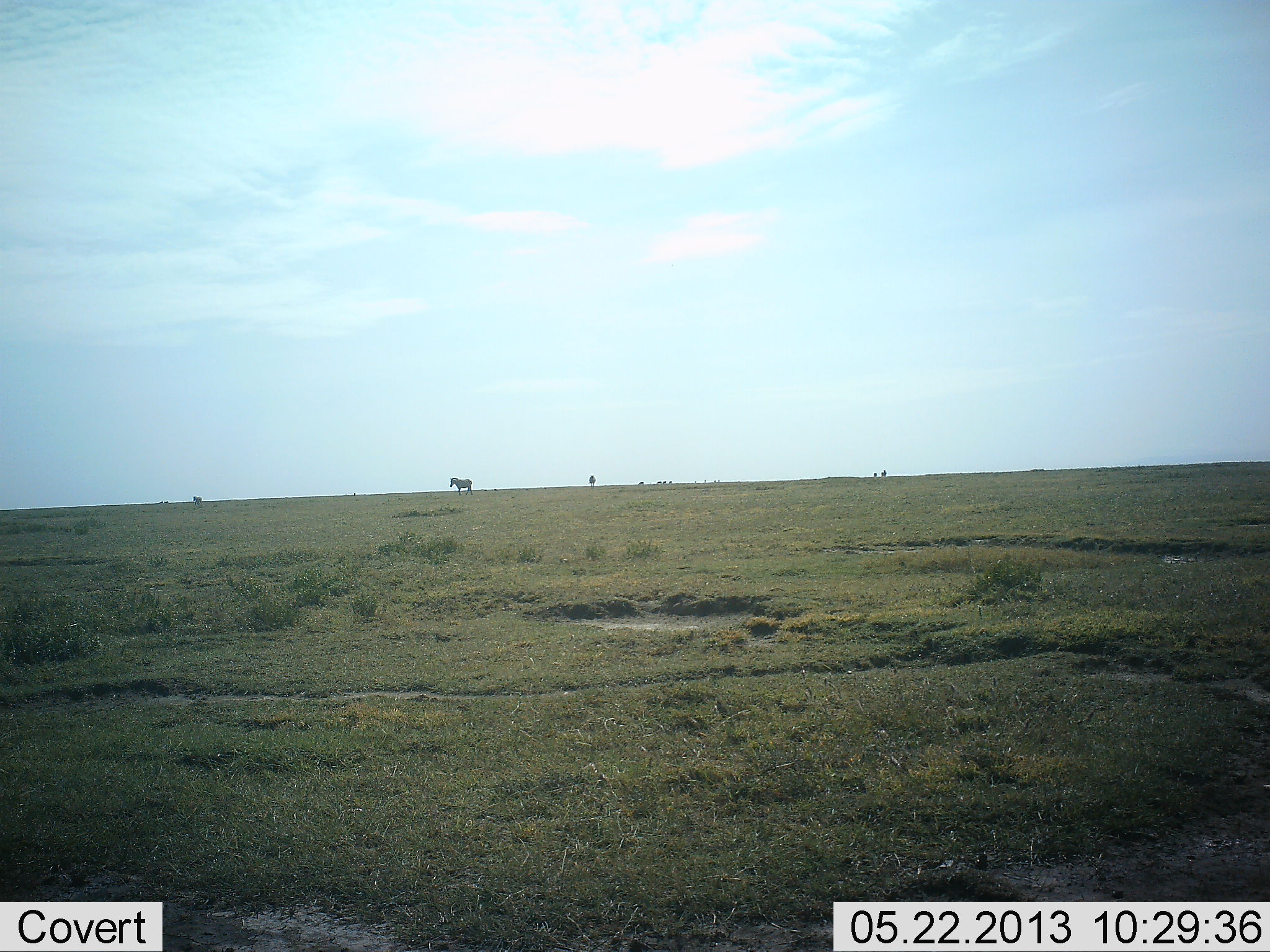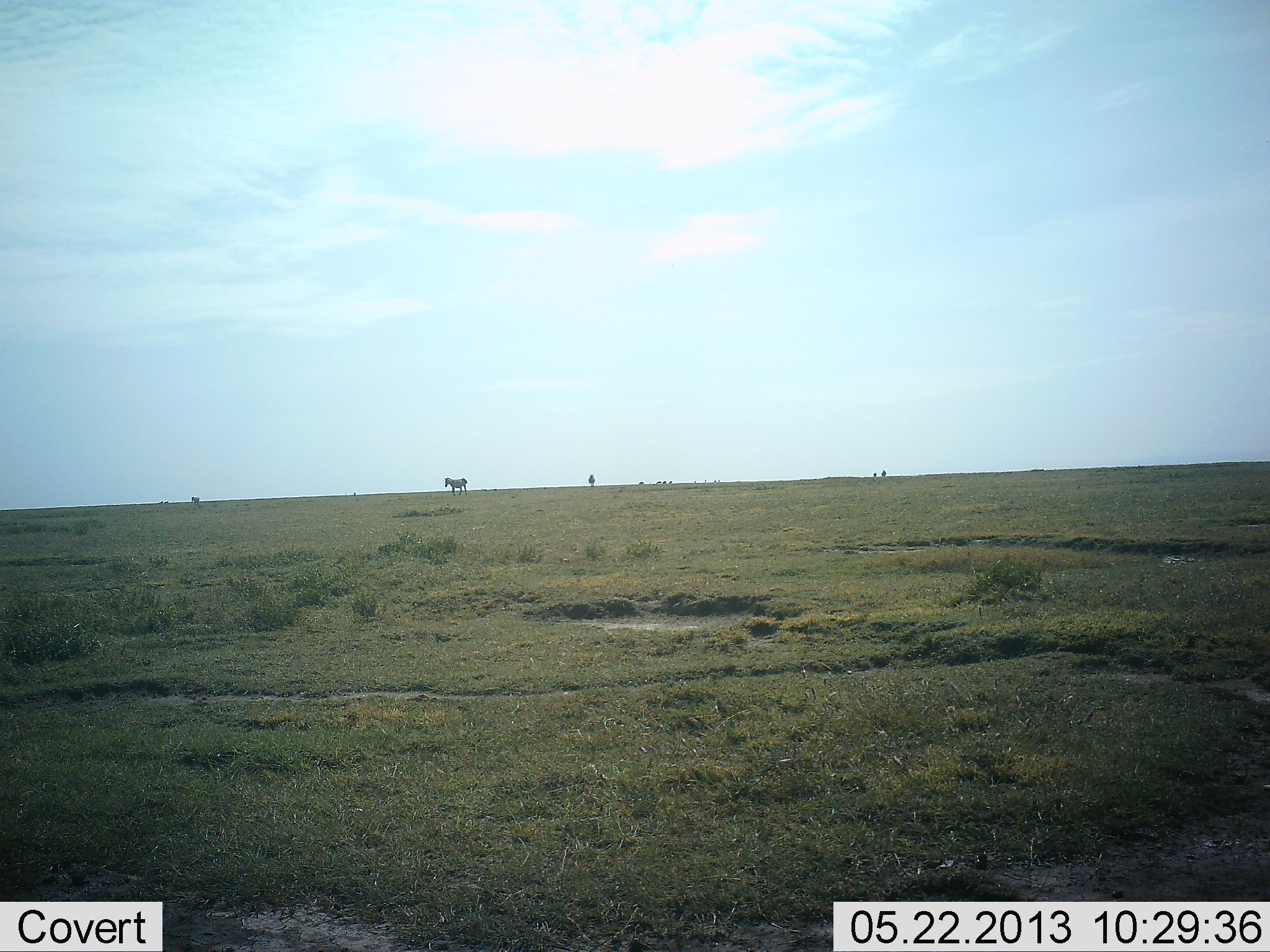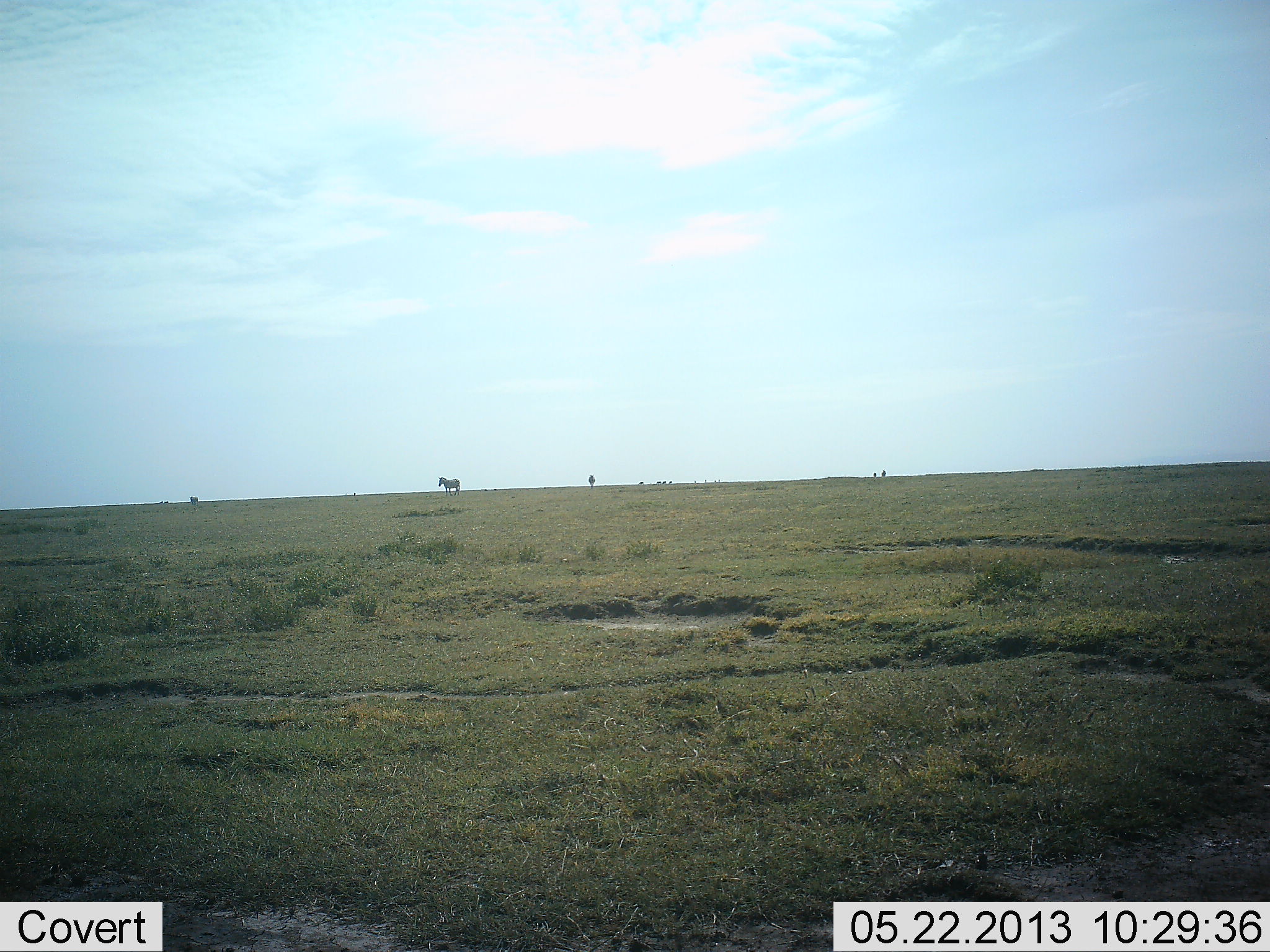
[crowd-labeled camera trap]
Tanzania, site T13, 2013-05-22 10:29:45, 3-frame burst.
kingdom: Animalia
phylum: Chordata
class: Mammalia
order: Perissodactyla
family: Equidae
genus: Equus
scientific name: Equus quagga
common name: plains zebra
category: zebra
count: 2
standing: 25%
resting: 0%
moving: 88%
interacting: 0%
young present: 0%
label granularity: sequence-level